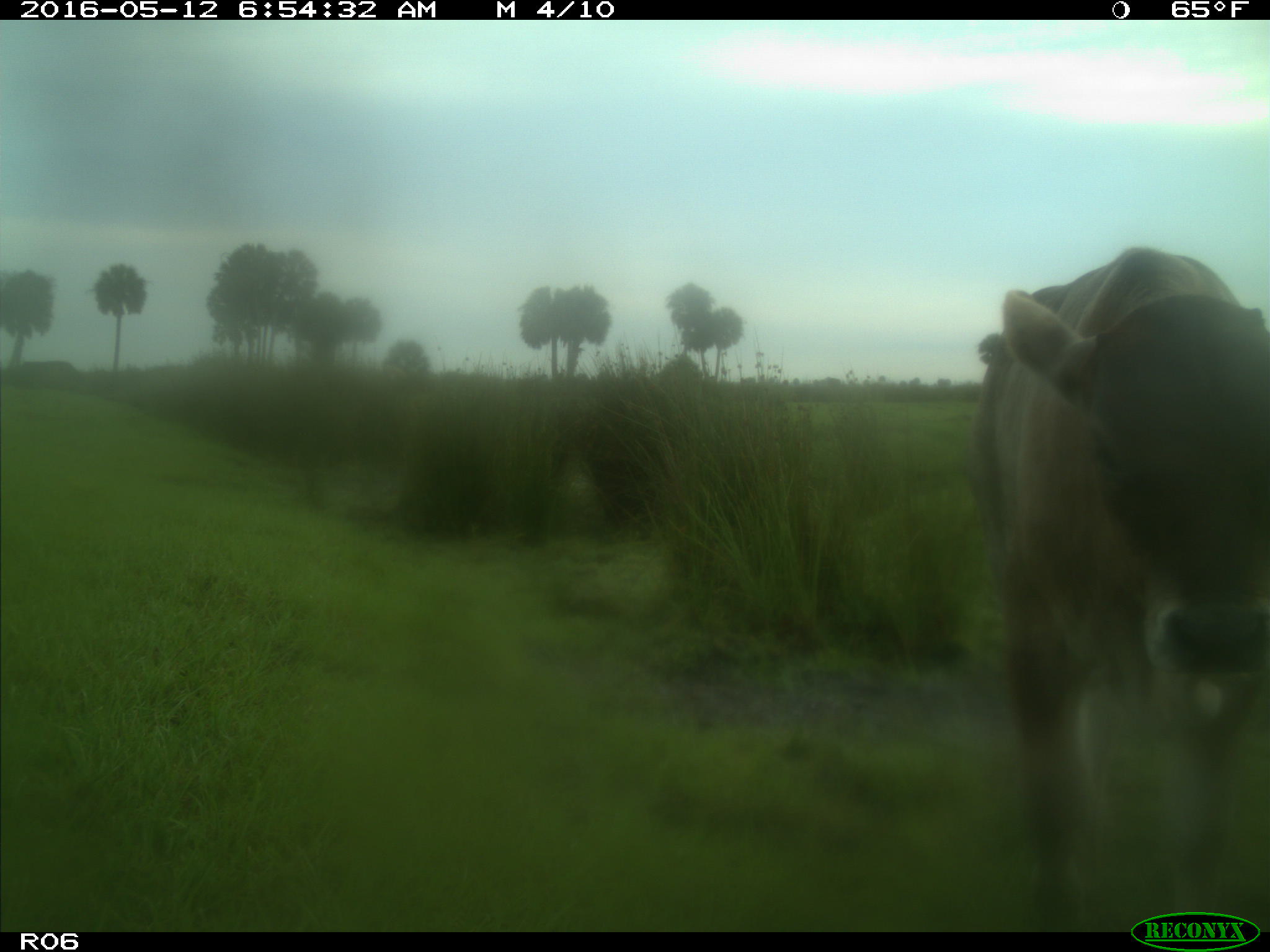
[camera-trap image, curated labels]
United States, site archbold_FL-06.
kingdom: Animalia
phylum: Chordata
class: Mammalia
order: Artiodactyla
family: Bovidae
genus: Bos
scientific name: Bos taurus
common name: domestic cow